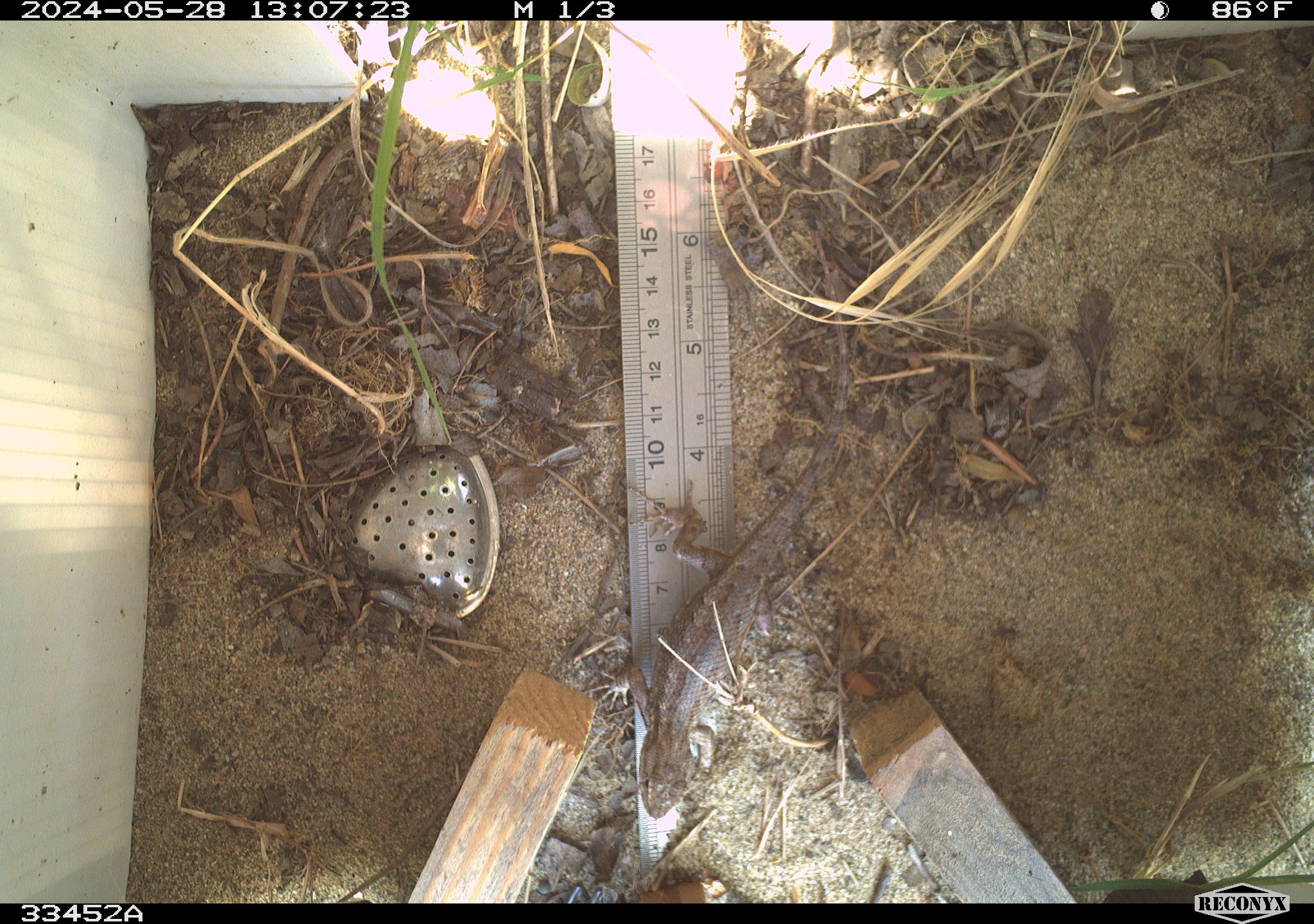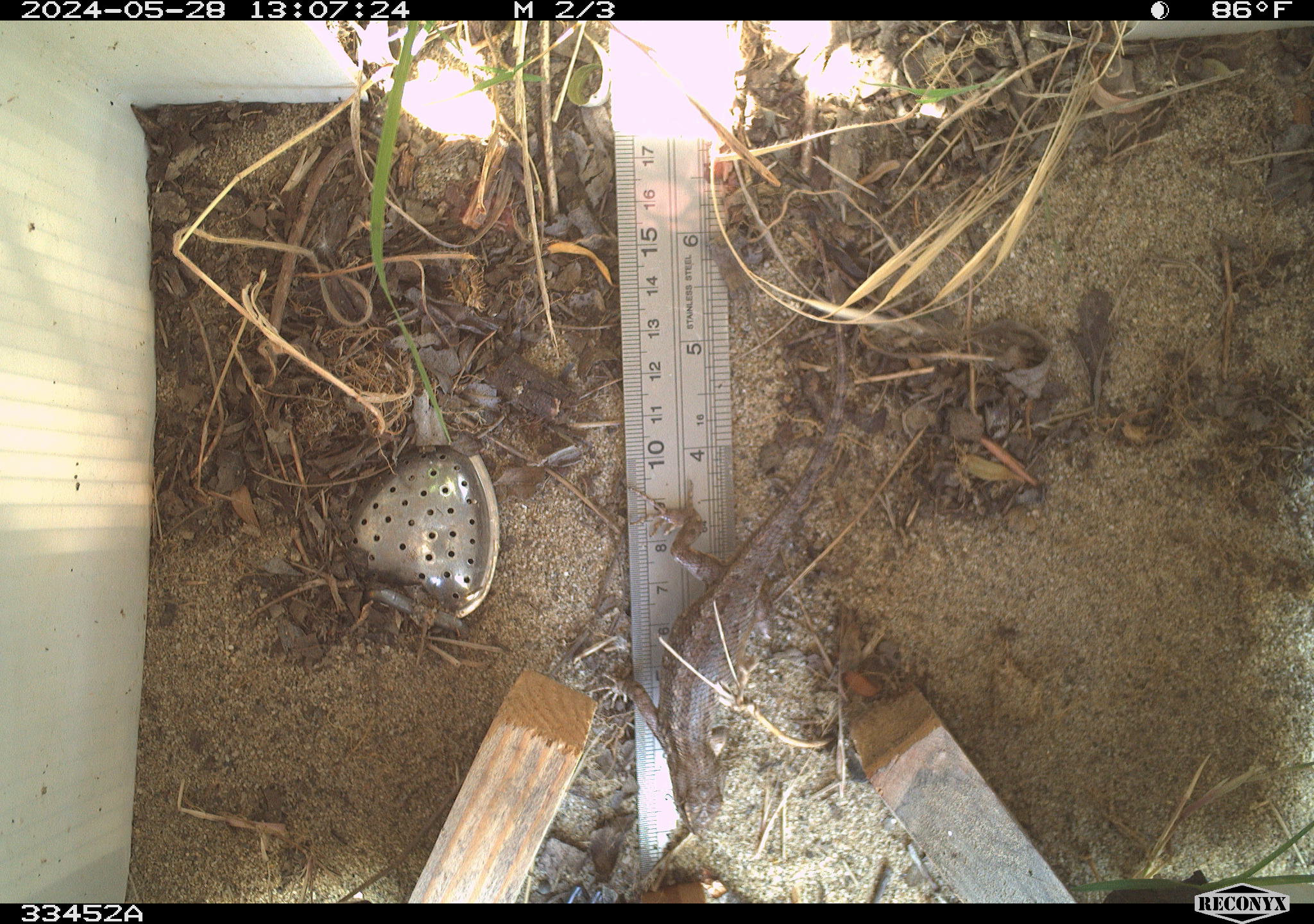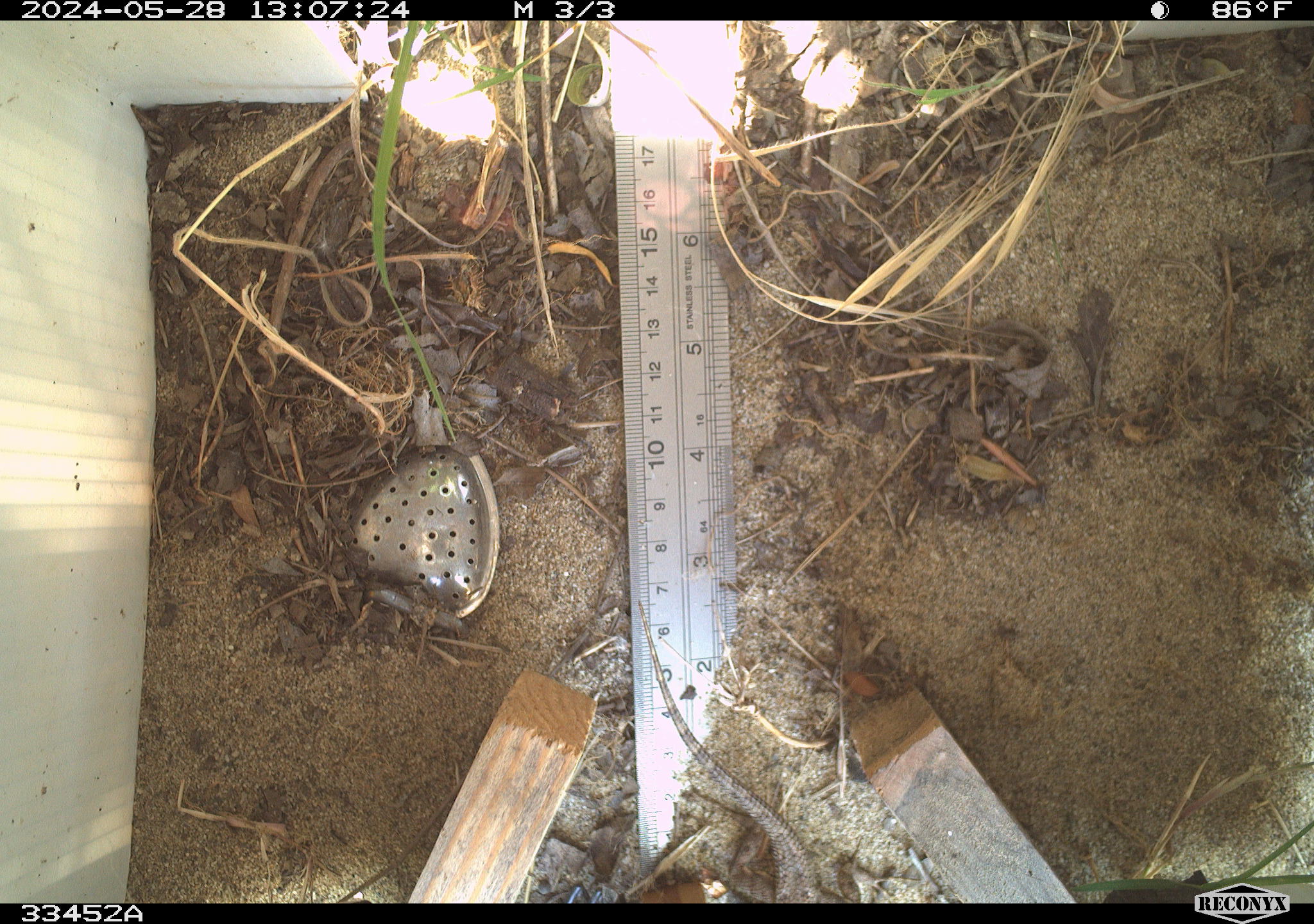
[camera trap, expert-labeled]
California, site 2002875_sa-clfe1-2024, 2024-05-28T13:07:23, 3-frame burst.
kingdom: Animalia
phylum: Chordata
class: Reptilia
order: Squamata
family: Phrynosomatidae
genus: Sceloporus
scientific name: Sceloporus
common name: spiny lizards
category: sceloporus species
Sceloporus species (spiny lizards) (Sceloporus).